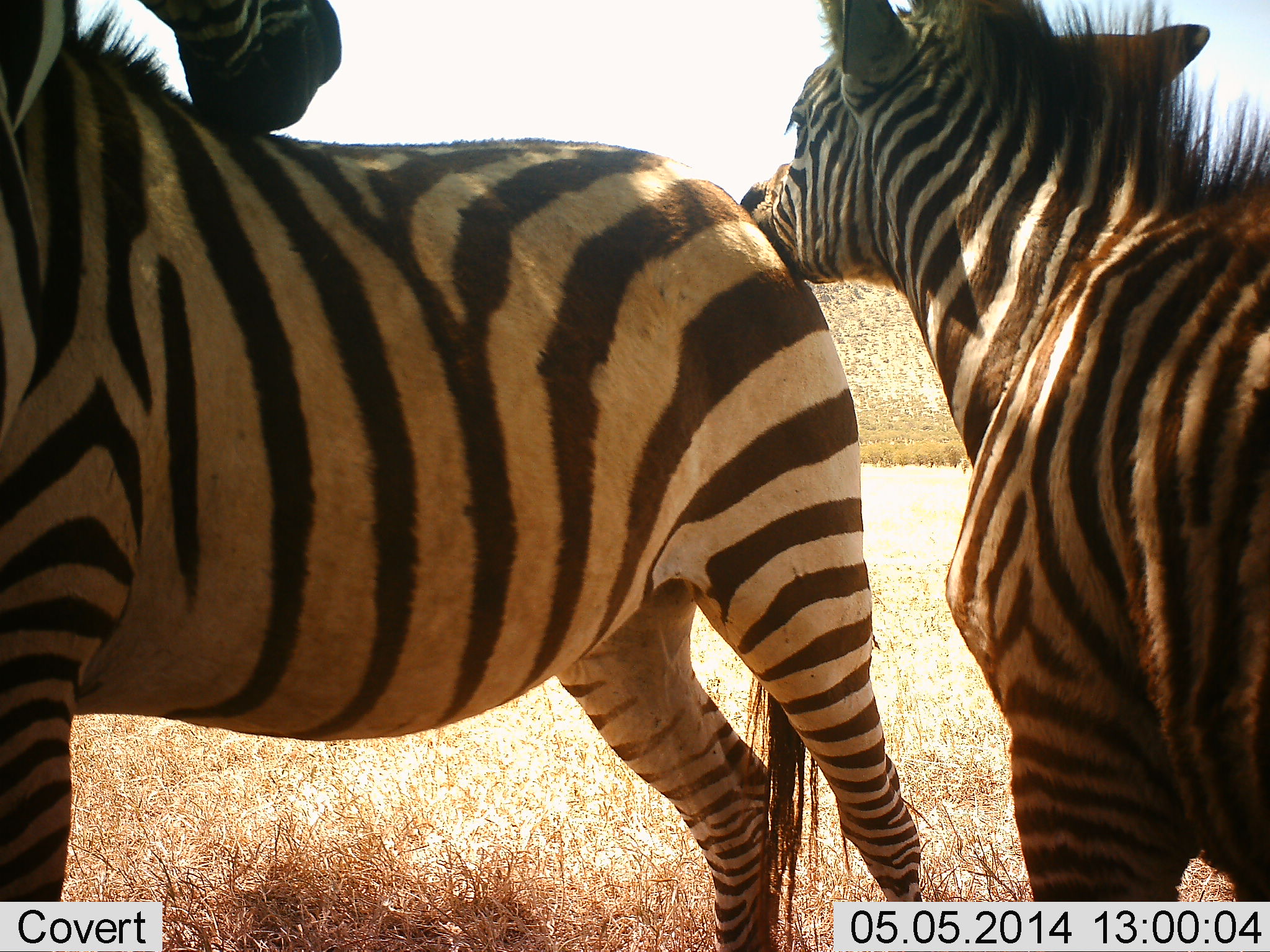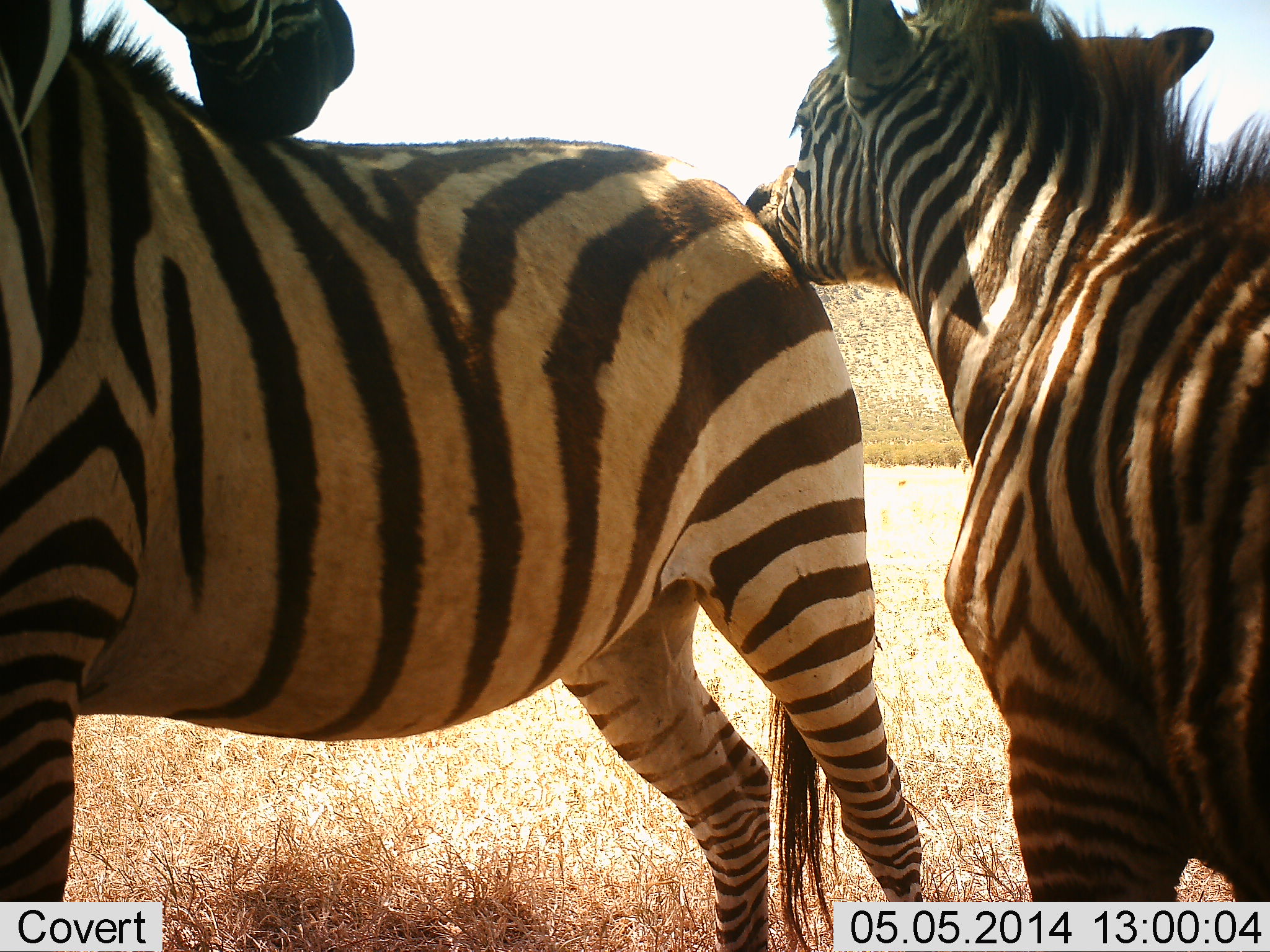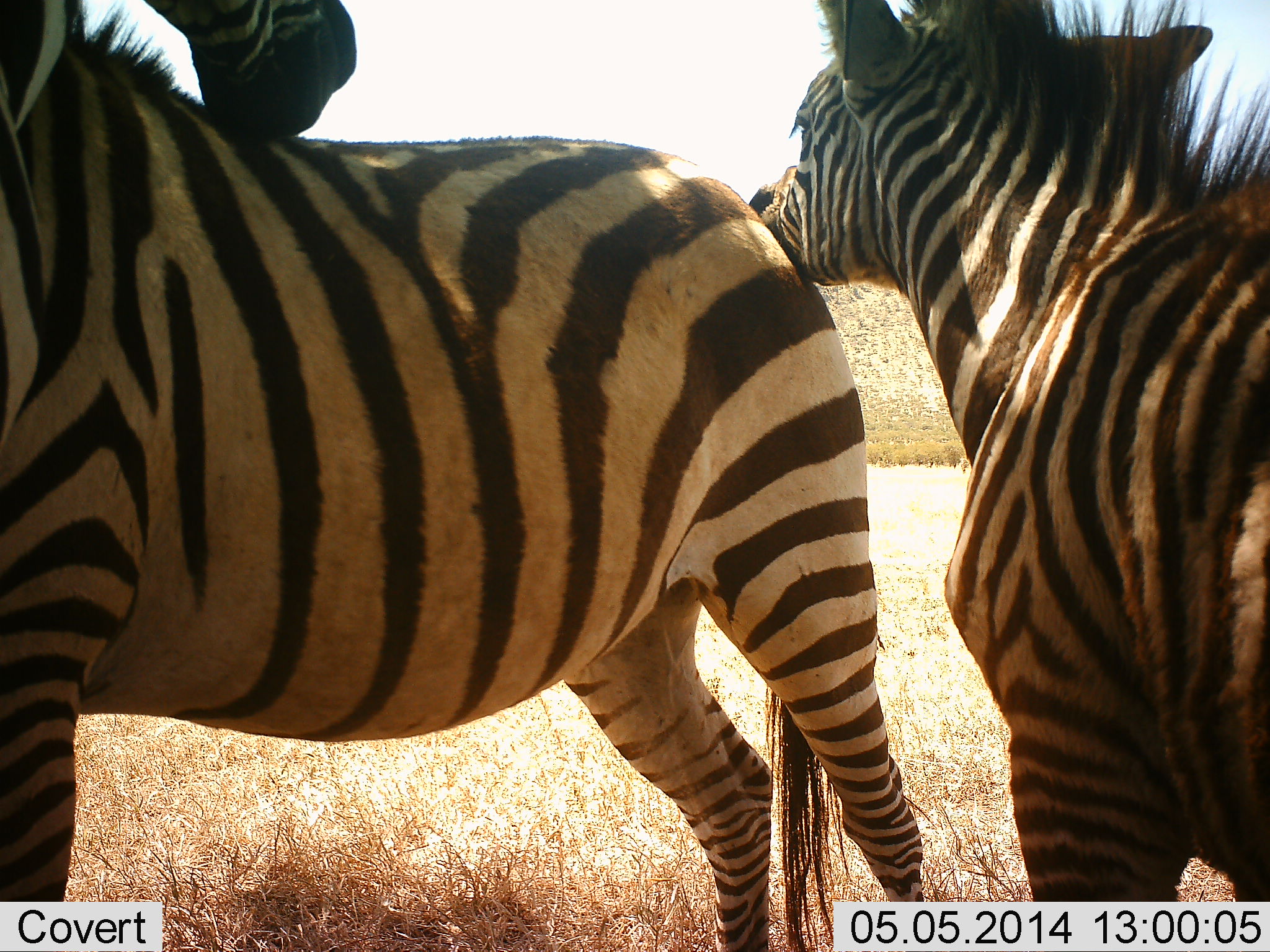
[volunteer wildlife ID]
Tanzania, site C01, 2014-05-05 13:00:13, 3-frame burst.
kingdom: Animalia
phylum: Chordata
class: Mammalia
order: Perissodactyla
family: Equidae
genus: Equus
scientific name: Equus quagga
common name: plains zebra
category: zebra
Zebra (plains zebra) (Equus quagga), count 2. Behavior (volunteer vote fractions): standing 78%, resting 0%, moving 0%, interacting 67%. Young present (vote fraction): 11%. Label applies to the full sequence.